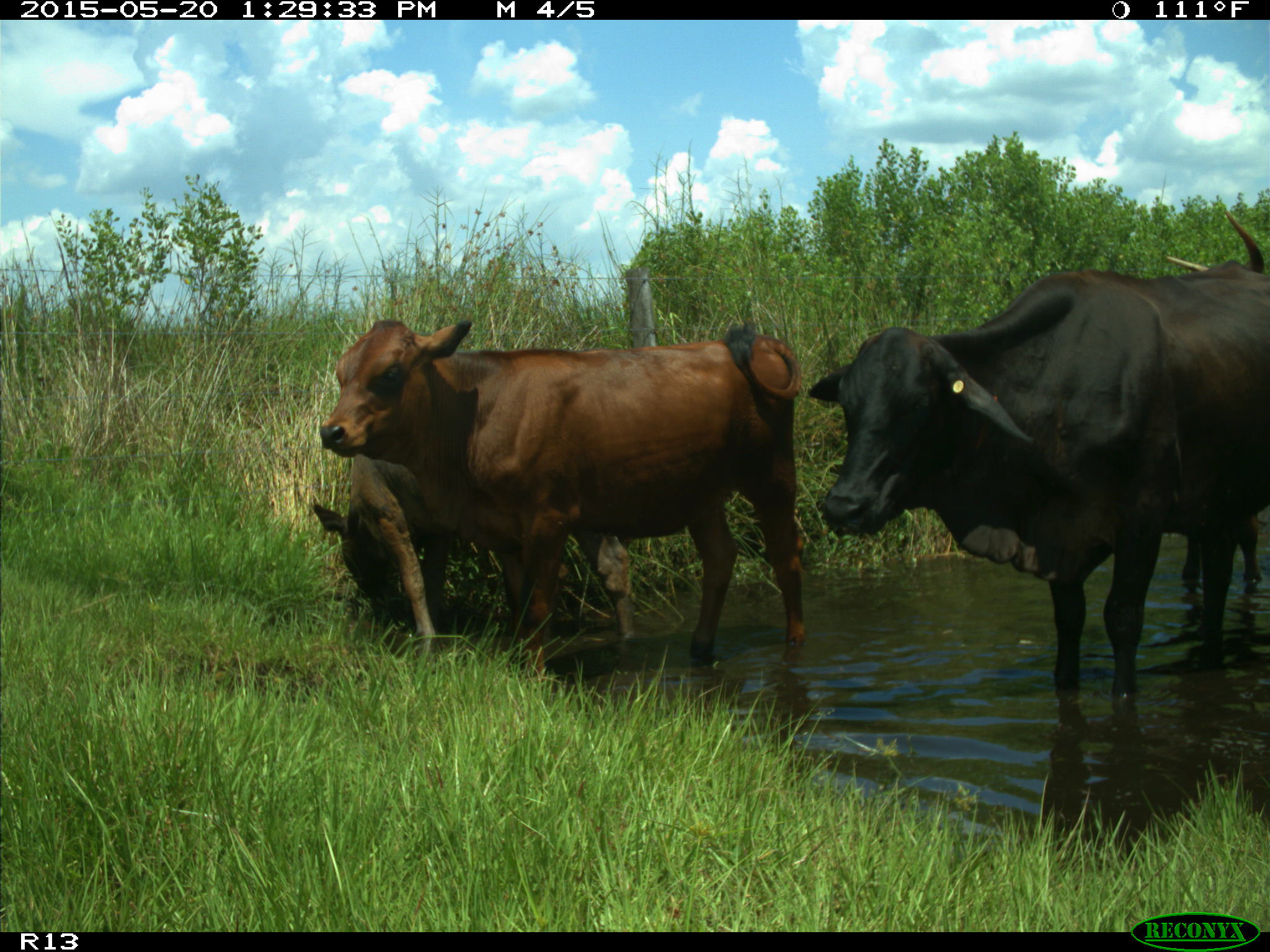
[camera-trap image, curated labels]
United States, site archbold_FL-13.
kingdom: Animalia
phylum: Chordata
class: Mammalia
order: Artiodactyla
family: Bovidae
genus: Bos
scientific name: Bos taurus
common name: domestic cow